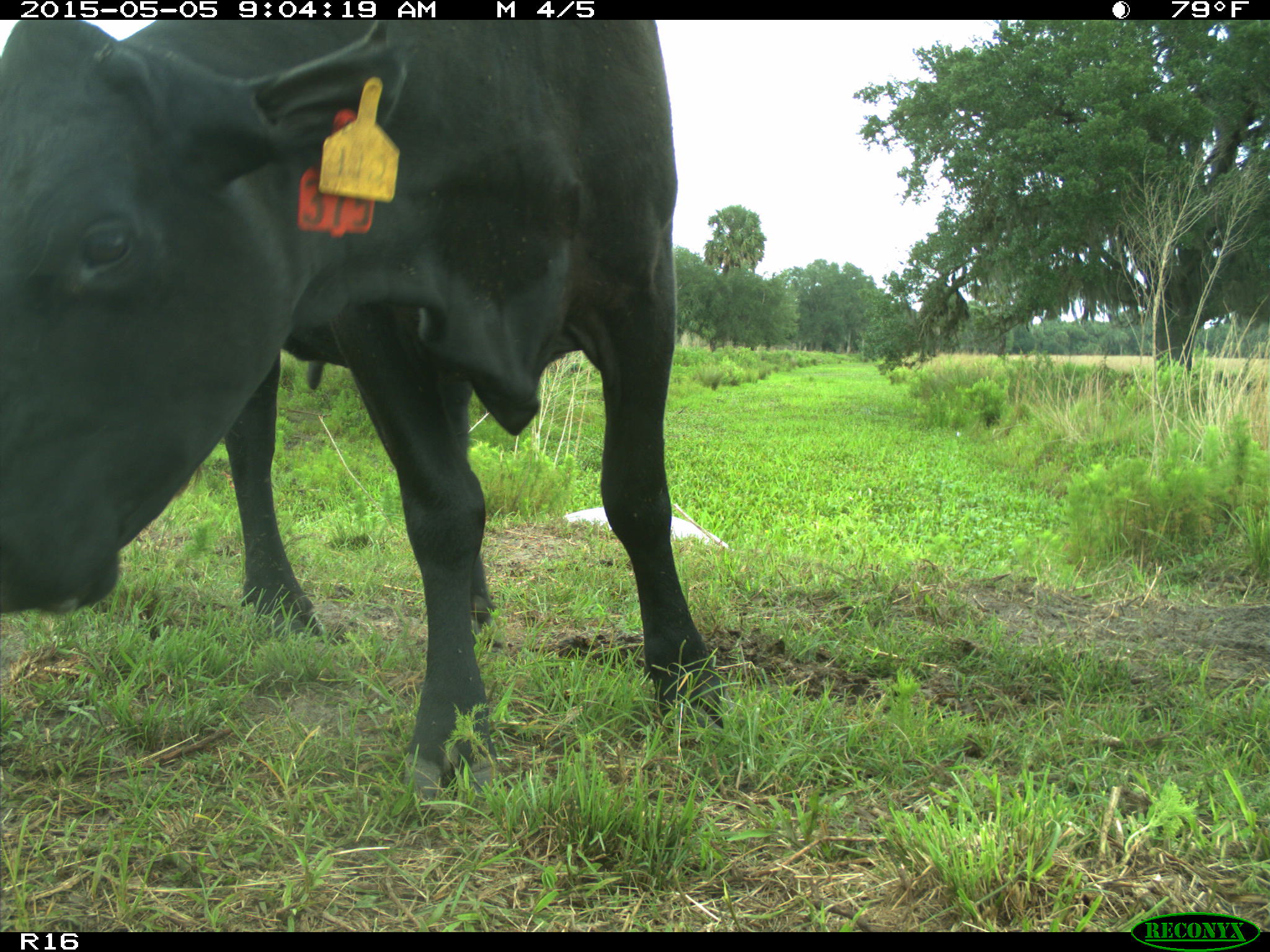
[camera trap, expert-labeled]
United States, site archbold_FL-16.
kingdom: Animalia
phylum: Chordata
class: Mammalia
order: Artiodactyla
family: Bovidae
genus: Bos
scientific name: Bos taurus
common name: domestic cow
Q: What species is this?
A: Bos taurus (domestic cow).